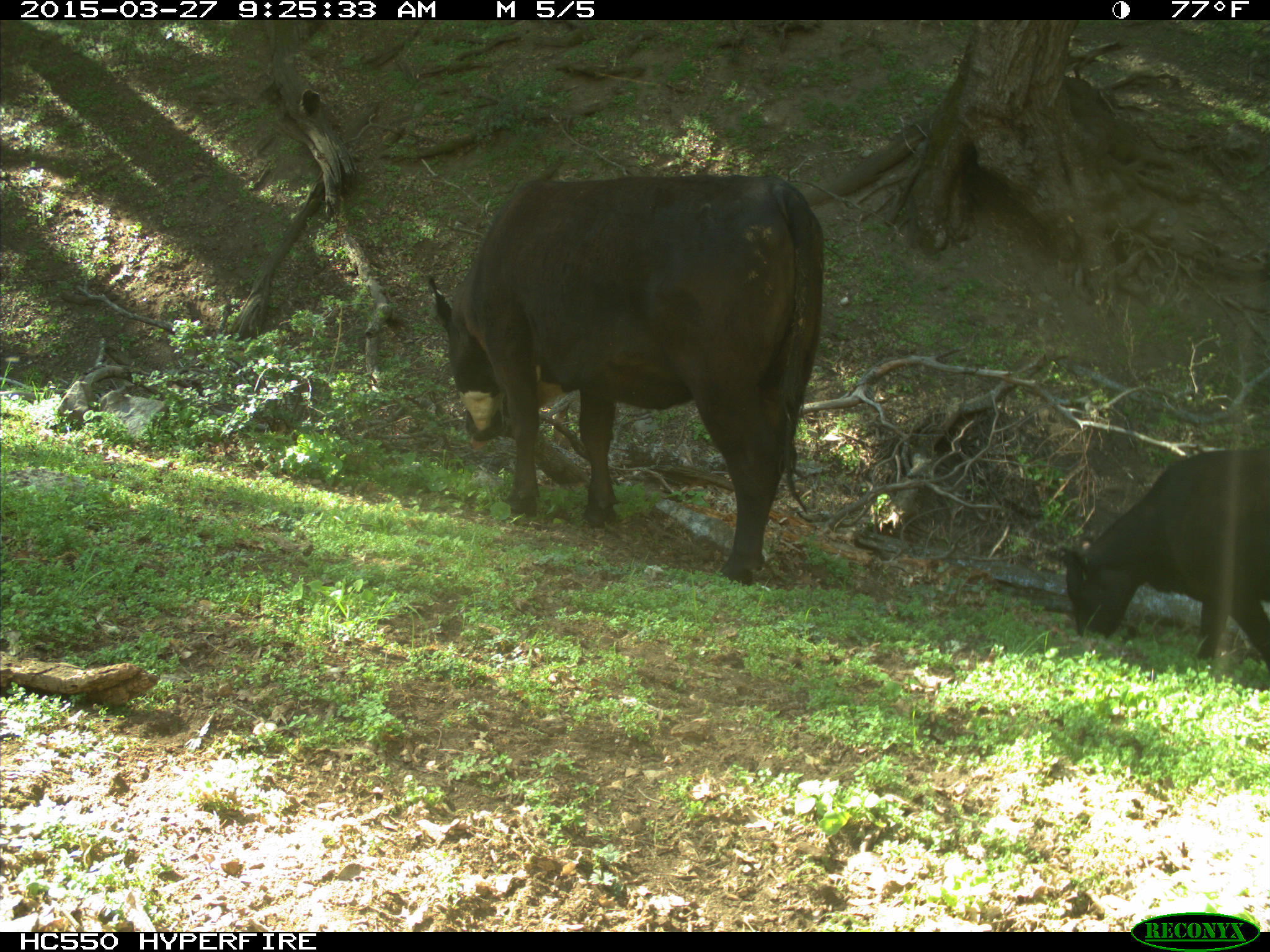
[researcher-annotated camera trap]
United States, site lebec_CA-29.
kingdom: Animalia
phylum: Chordata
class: Mammalia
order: Artiodactyla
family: Bovidae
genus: Bos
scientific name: Bos taurus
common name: domestic cow